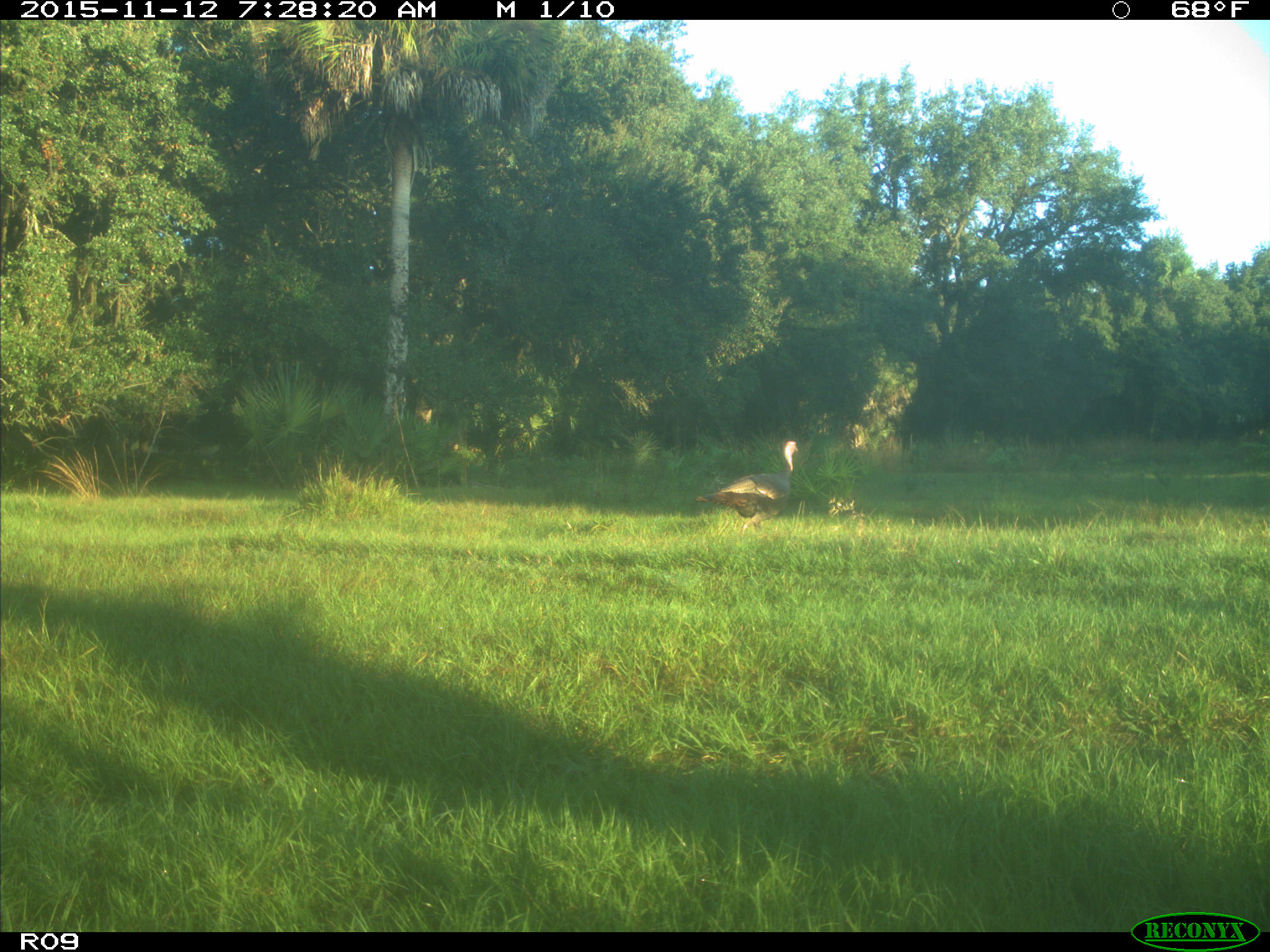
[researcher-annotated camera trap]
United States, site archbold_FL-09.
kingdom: Animalia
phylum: Chordata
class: Aves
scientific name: Aves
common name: birds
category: unidentified bird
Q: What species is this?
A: Unidentified bird (birds) (Aves).